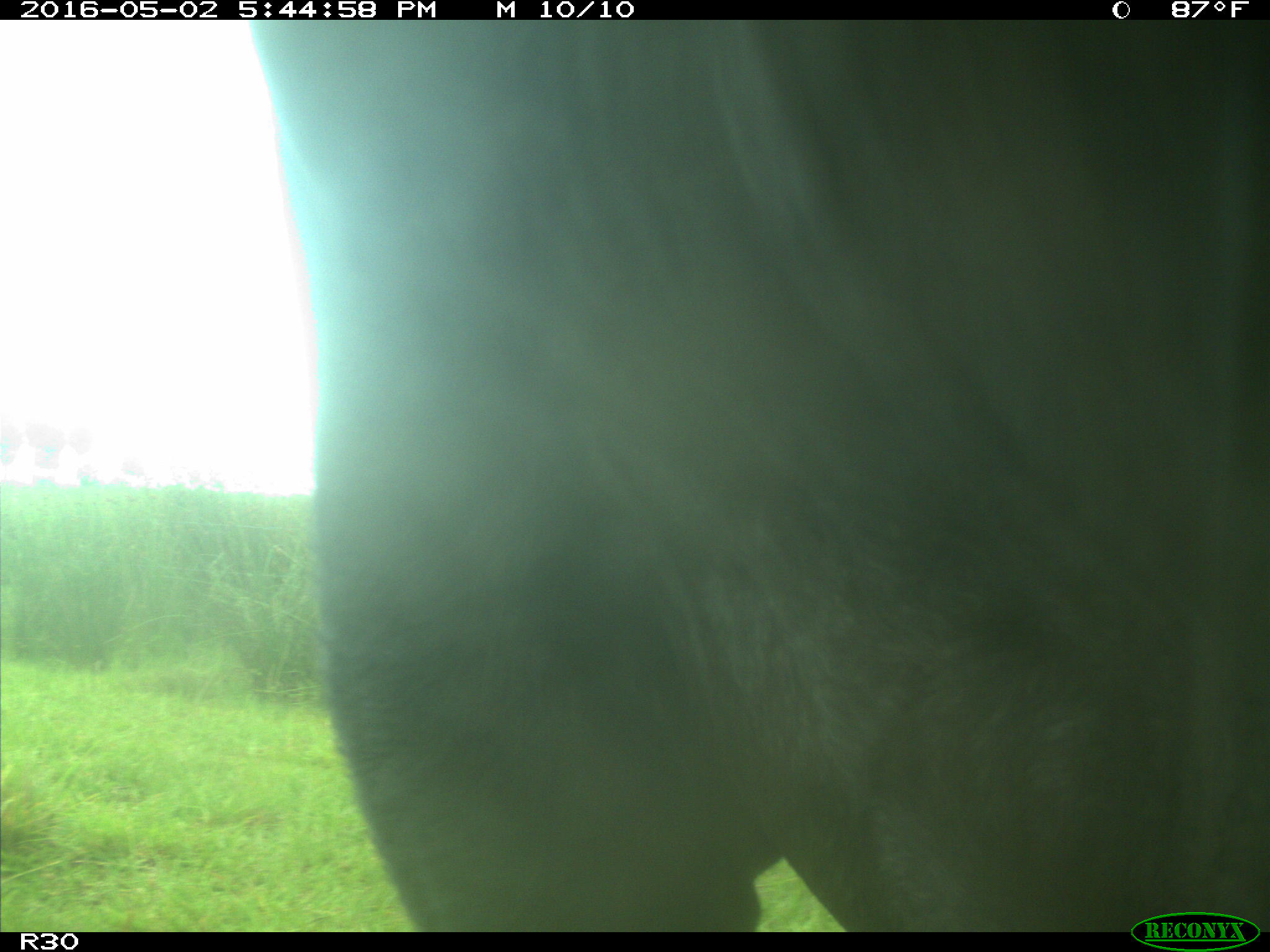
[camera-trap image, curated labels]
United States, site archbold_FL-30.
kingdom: Animalia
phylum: Chordata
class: Mammalia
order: Artiodactyla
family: Bovidae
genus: Bos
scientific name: Bos taurus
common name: domestic cow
Bos taurus (domestic cow).